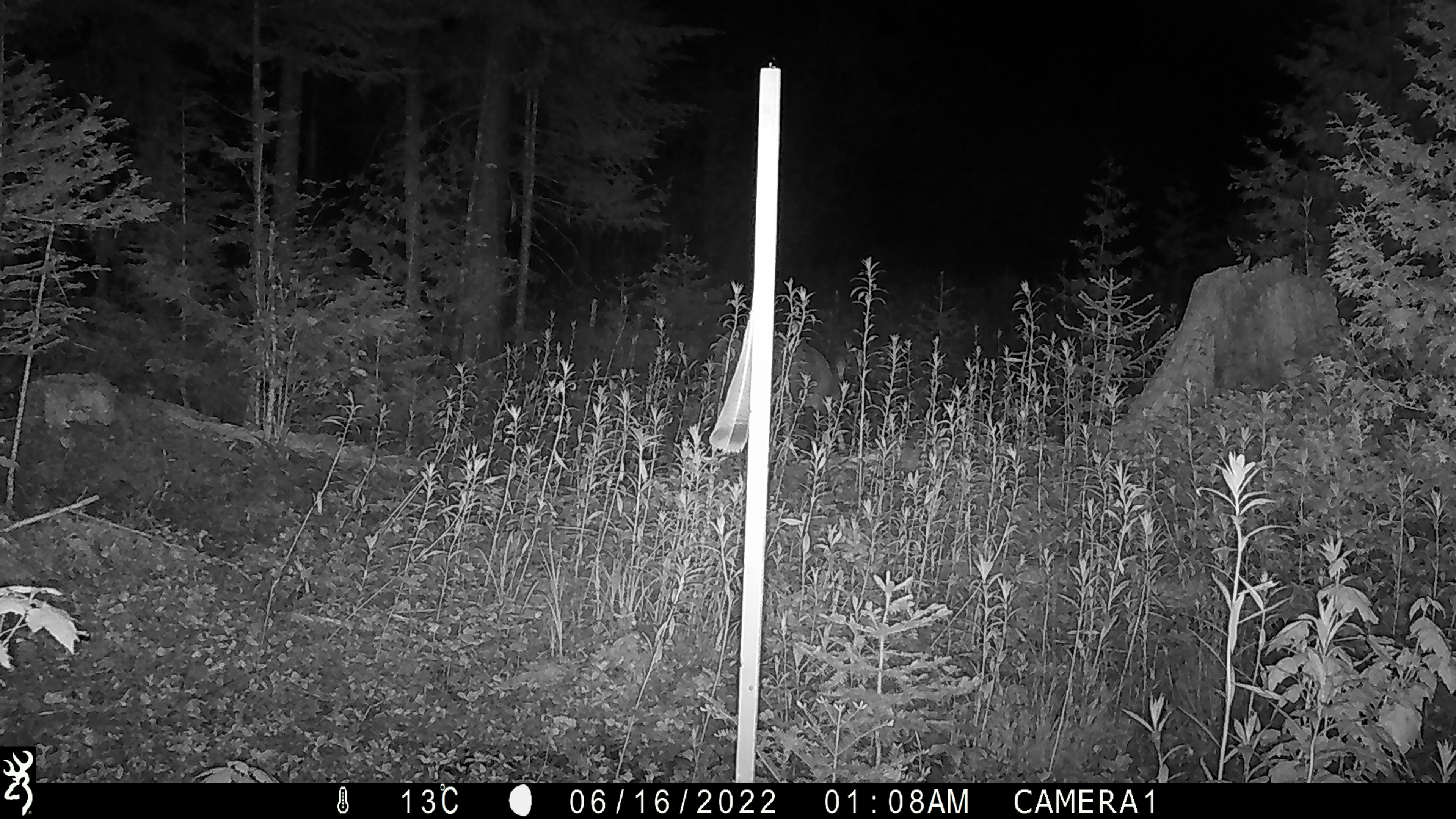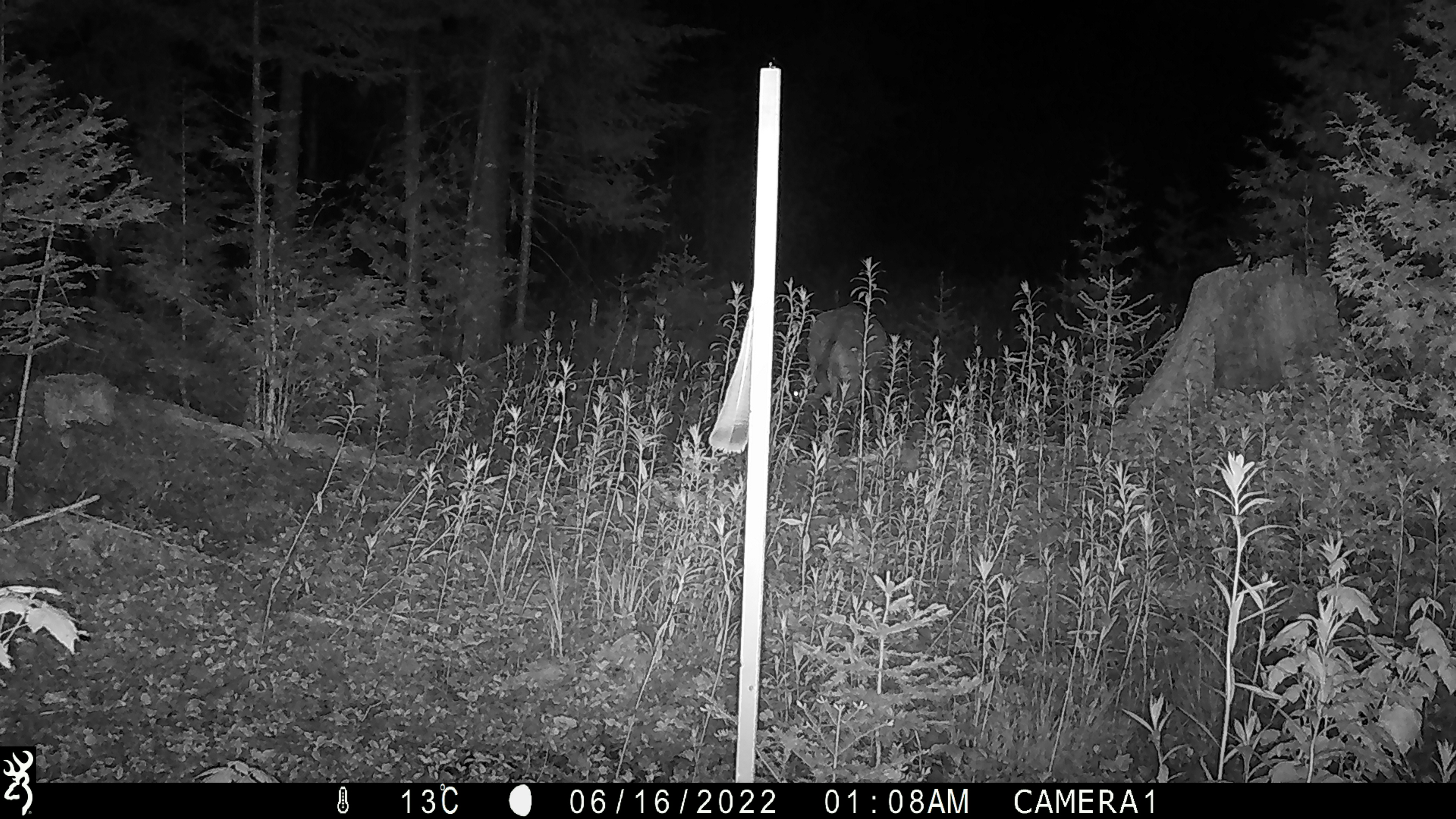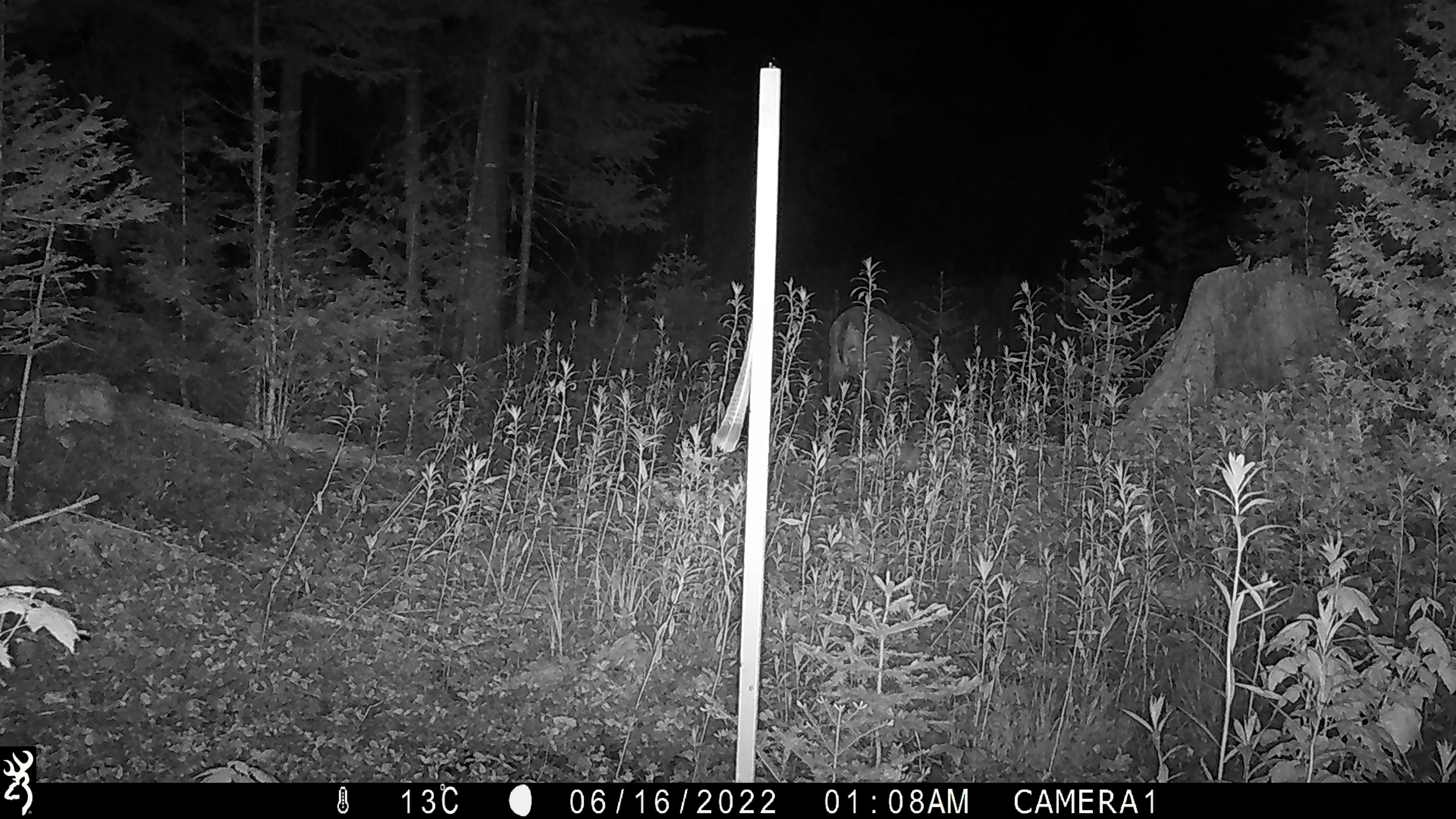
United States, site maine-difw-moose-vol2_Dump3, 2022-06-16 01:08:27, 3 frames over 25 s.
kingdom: Animalia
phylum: Chordata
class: Mammalia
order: Artiodactyla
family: Cervidae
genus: Odocoileus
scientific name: Odocoileus virginianus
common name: white-tailed deer